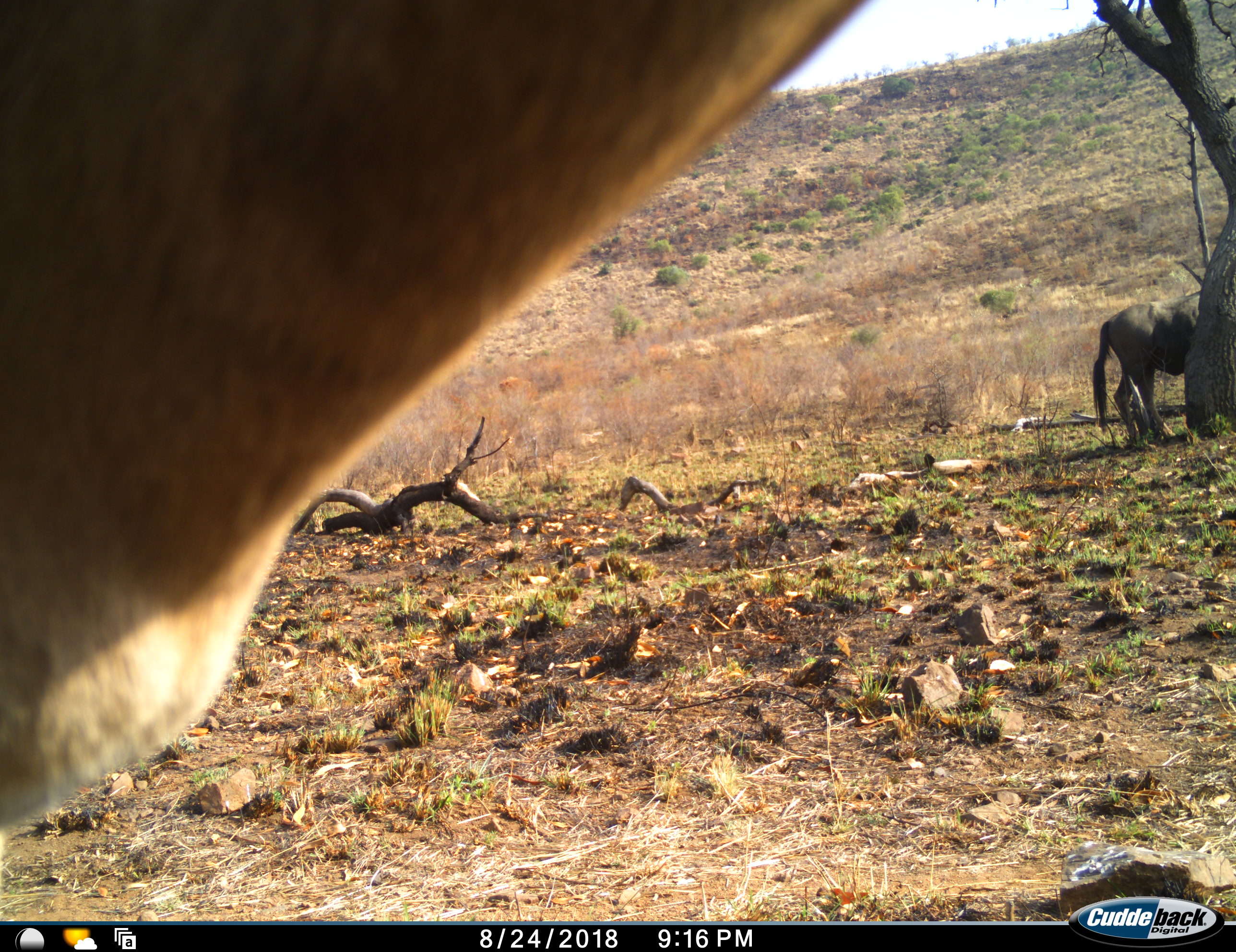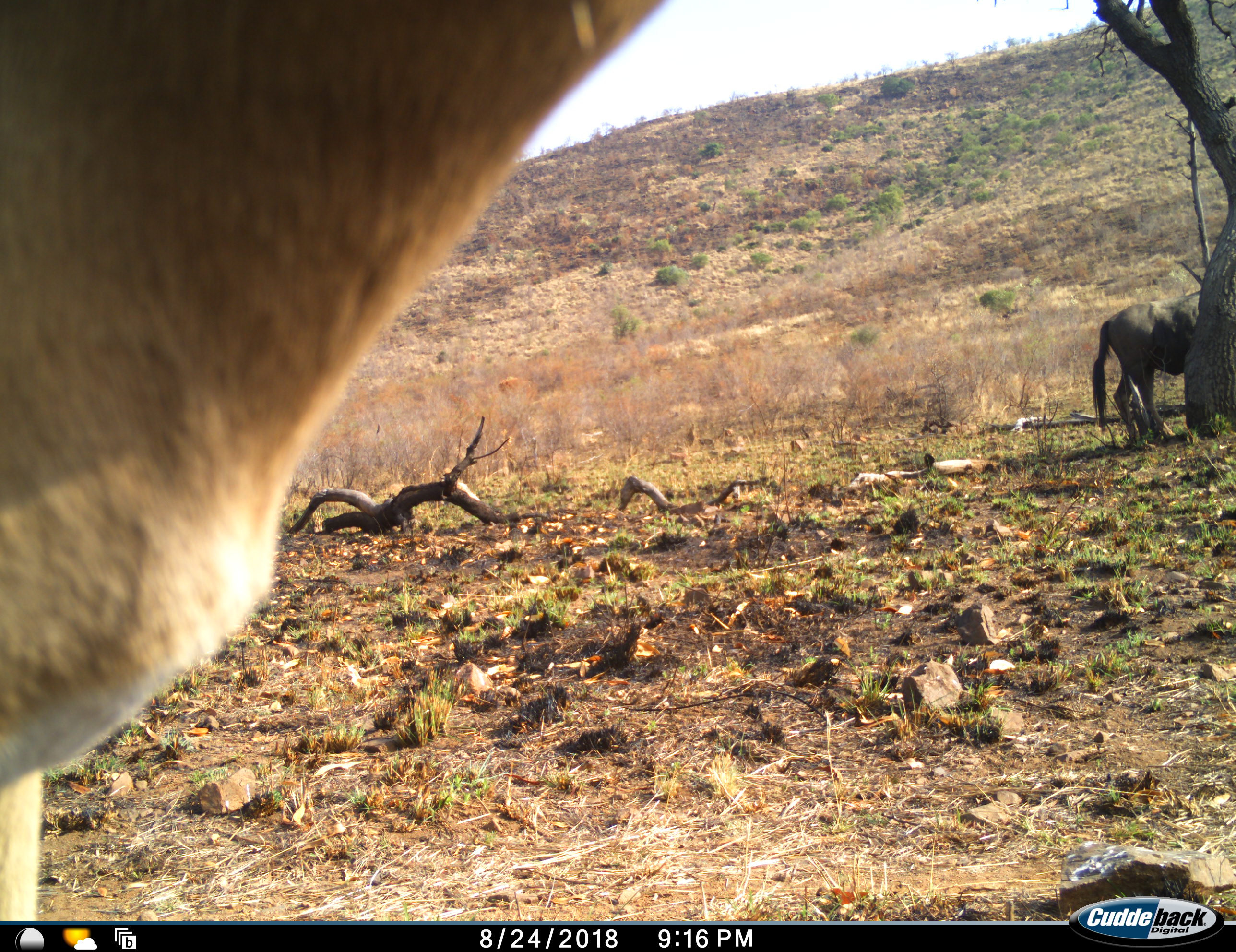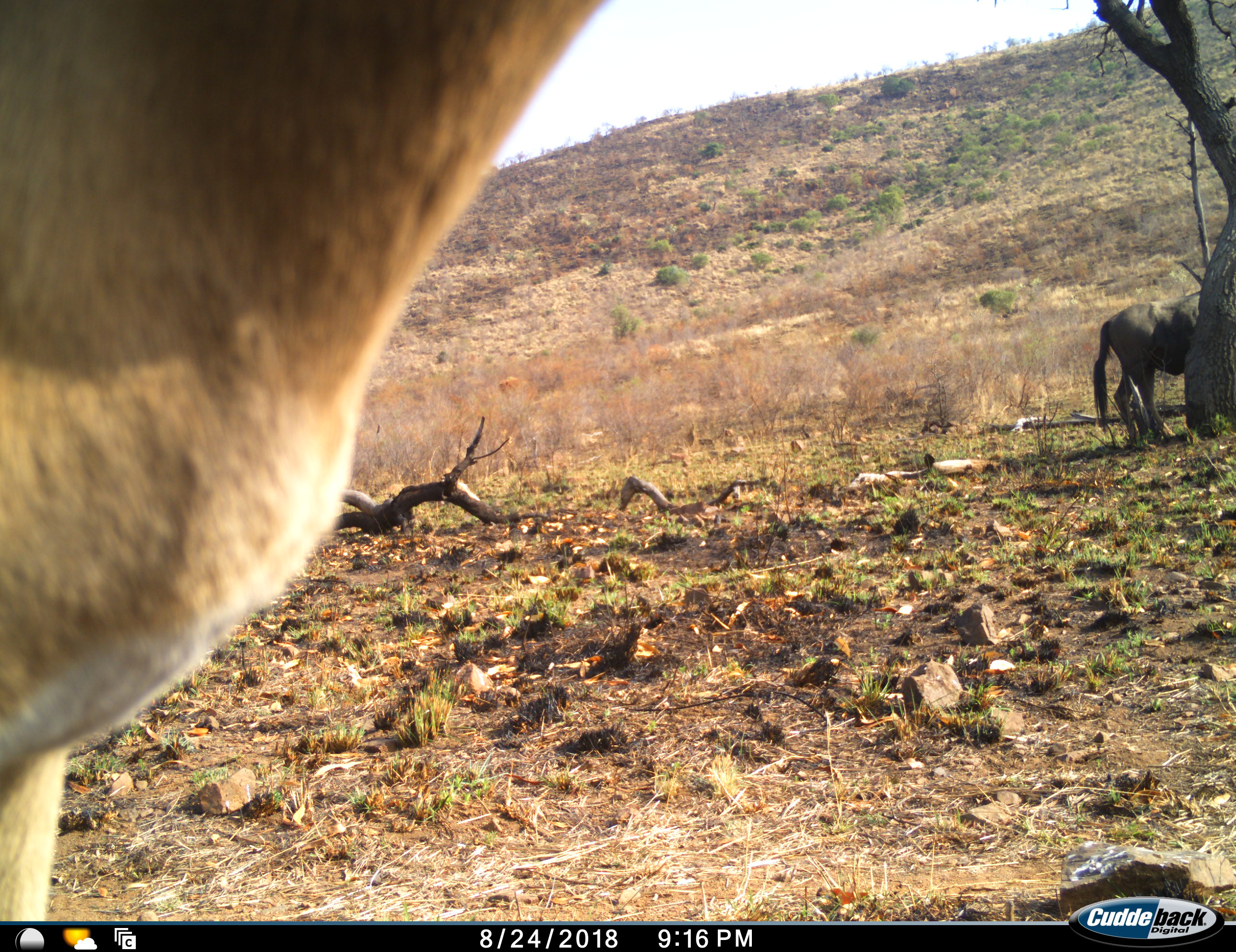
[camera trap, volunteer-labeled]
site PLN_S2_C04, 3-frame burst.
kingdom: Animalia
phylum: Chordata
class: Mammalia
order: Artiodactyla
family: Bovidae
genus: Aepyceros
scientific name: Aepyceros melampus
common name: impala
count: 1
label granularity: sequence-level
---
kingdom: Animalia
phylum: Chordata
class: Mammalia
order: Artiodactyla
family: Bovidae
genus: Connochaetes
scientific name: Connochaetes taurinus taurinus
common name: blue wildebeest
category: wildebeestblue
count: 1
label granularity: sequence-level